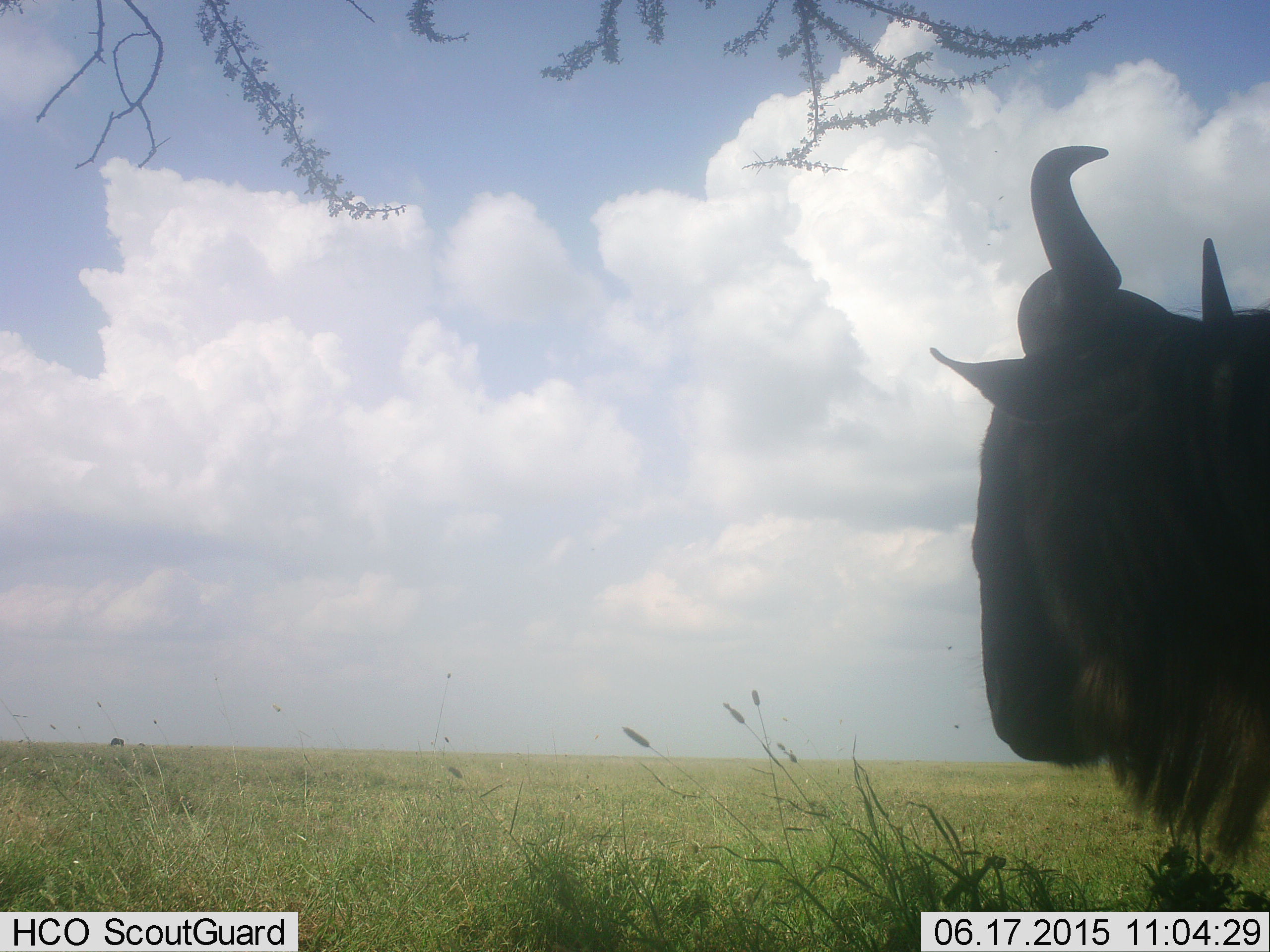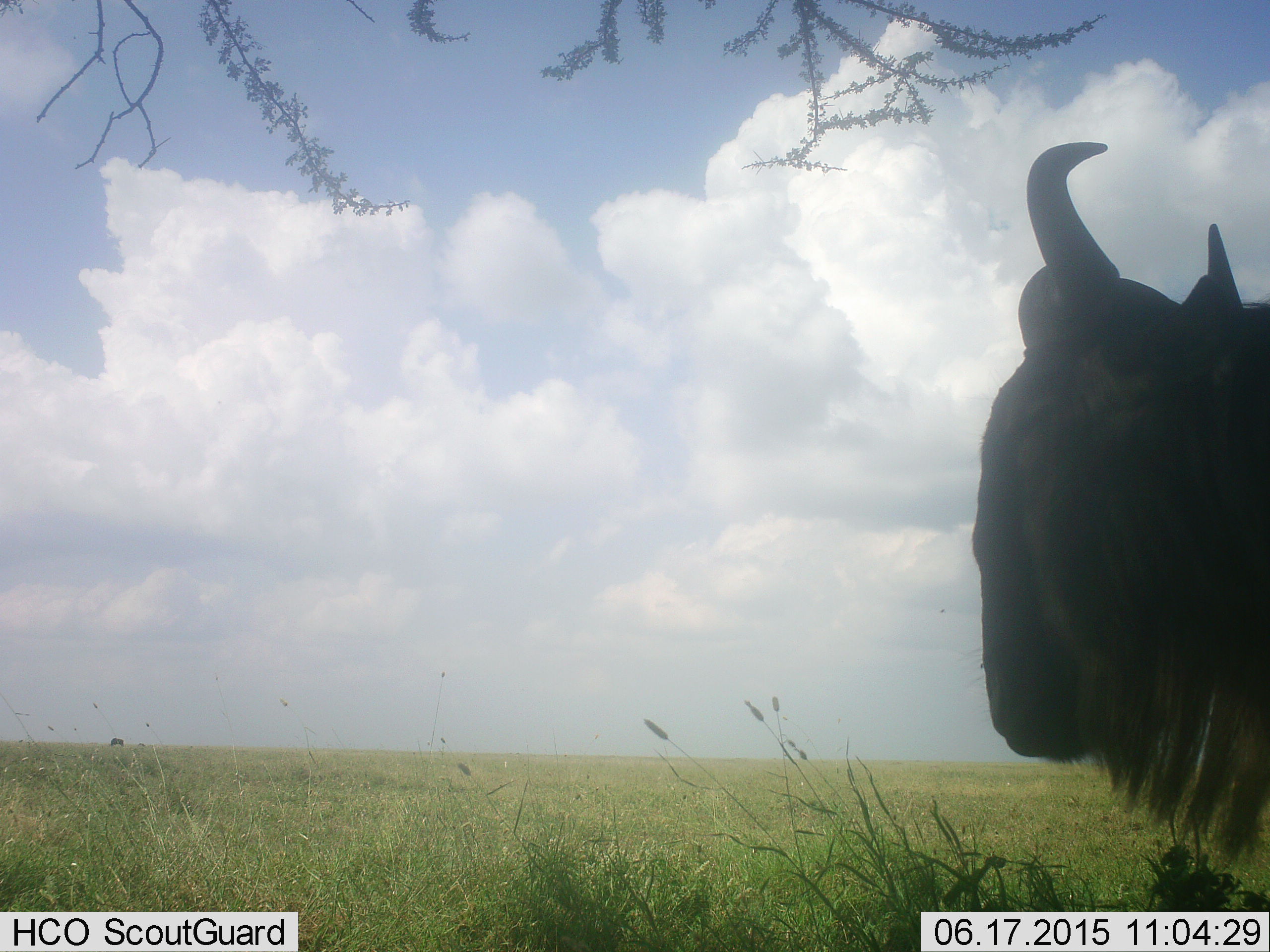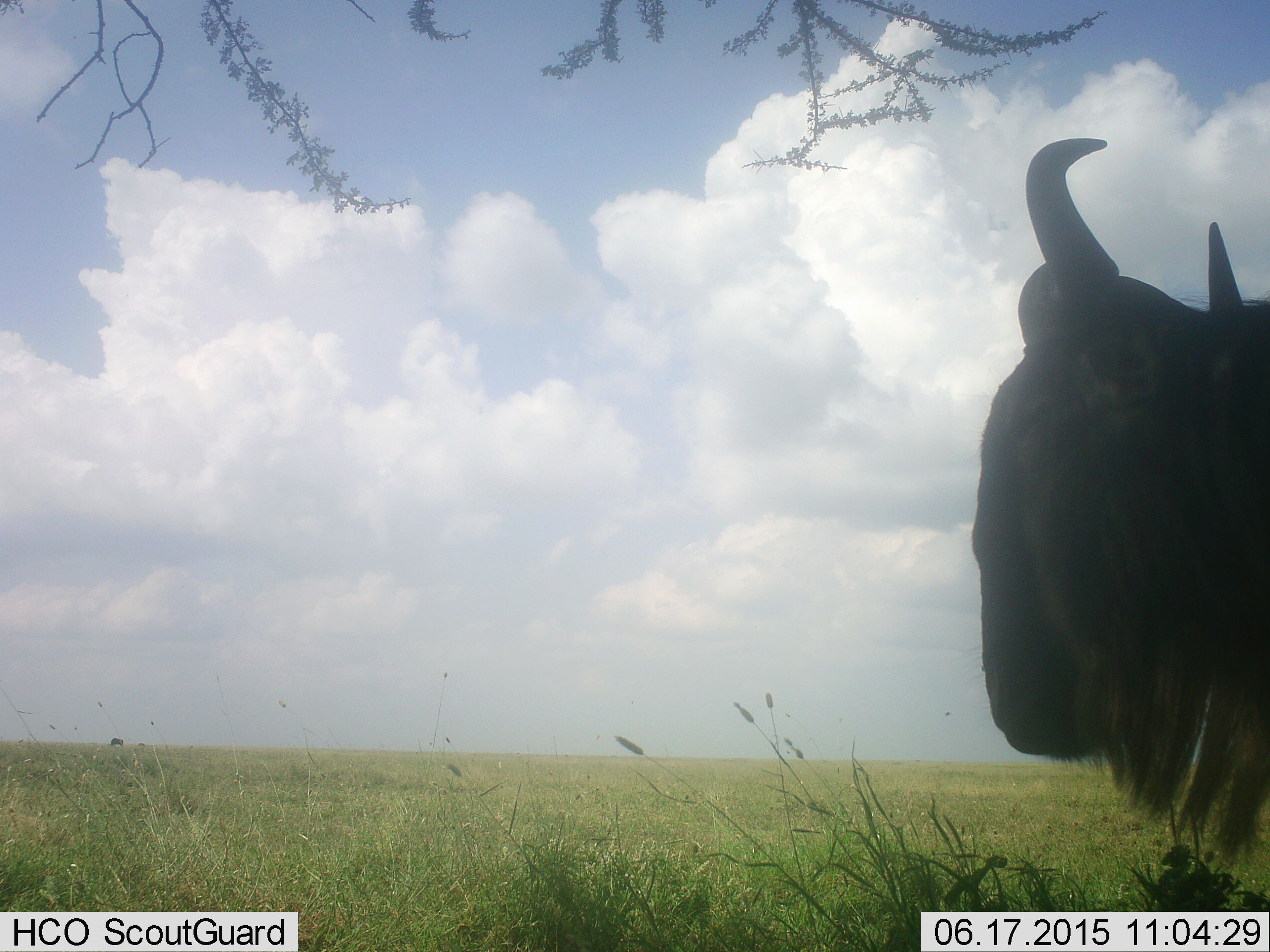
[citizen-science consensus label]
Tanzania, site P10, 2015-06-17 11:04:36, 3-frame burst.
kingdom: Animalia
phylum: Chordata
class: Mammalia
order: Artiodactyla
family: Bovidae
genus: Connochaetes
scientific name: Connochaetes taurinus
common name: blue wildebeest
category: wildebeest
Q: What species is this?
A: Wildebeest (blue wildebeest) (Connochaetes taurinus).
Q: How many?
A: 1.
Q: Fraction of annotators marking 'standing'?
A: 90%.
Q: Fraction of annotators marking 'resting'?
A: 10%.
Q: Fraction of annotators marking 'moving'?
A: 10%.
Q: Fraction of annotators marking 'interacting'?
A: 0%.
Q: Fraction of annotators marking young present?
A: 0%.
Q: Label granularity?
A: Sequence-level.